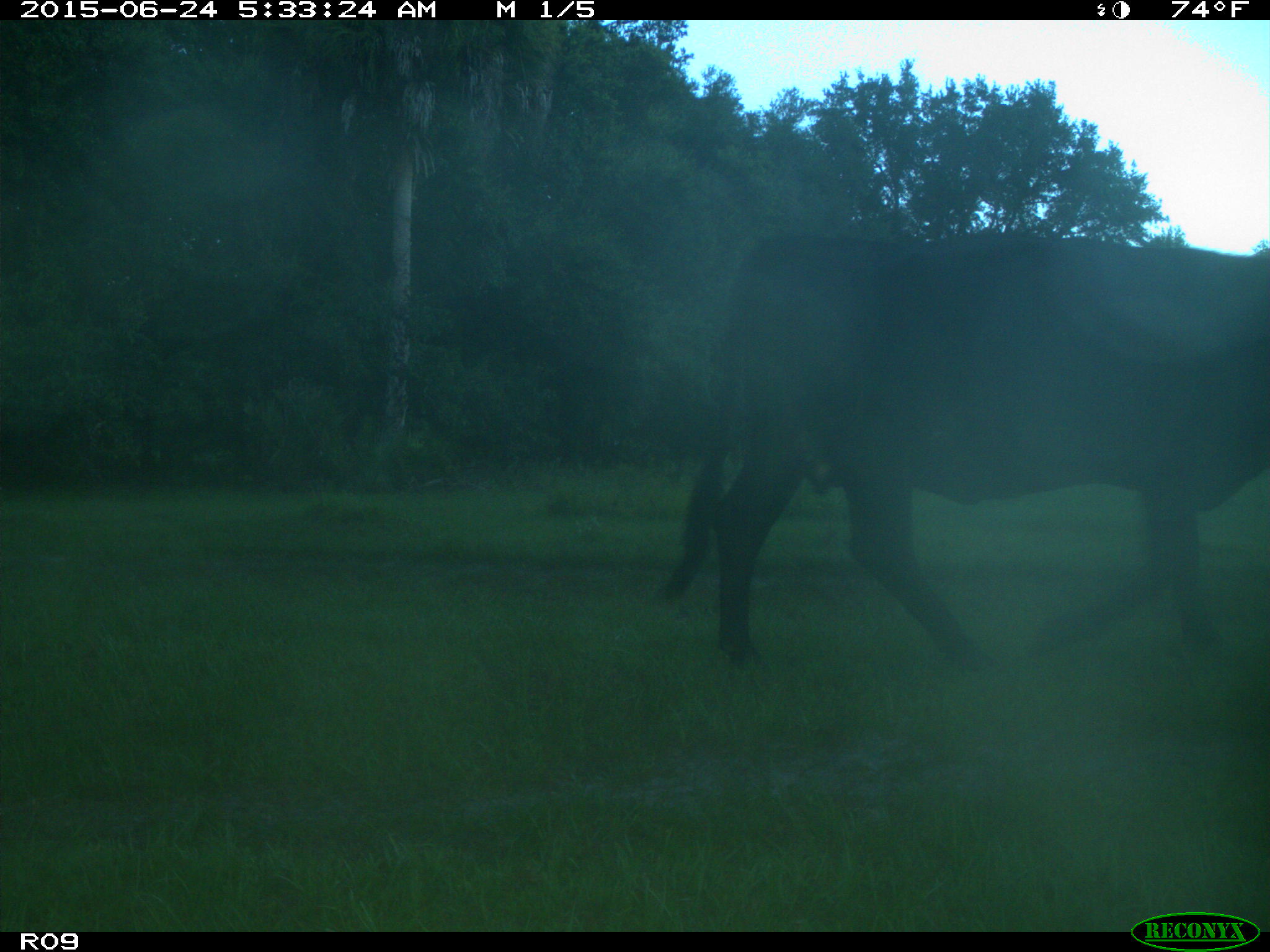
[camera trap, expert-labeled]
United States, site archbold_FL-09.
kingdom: Animalia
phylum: Chordata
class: Mammalia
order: Artiodactyla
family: Bovidae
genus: Bos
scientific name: Bos taurus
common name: domestic cow